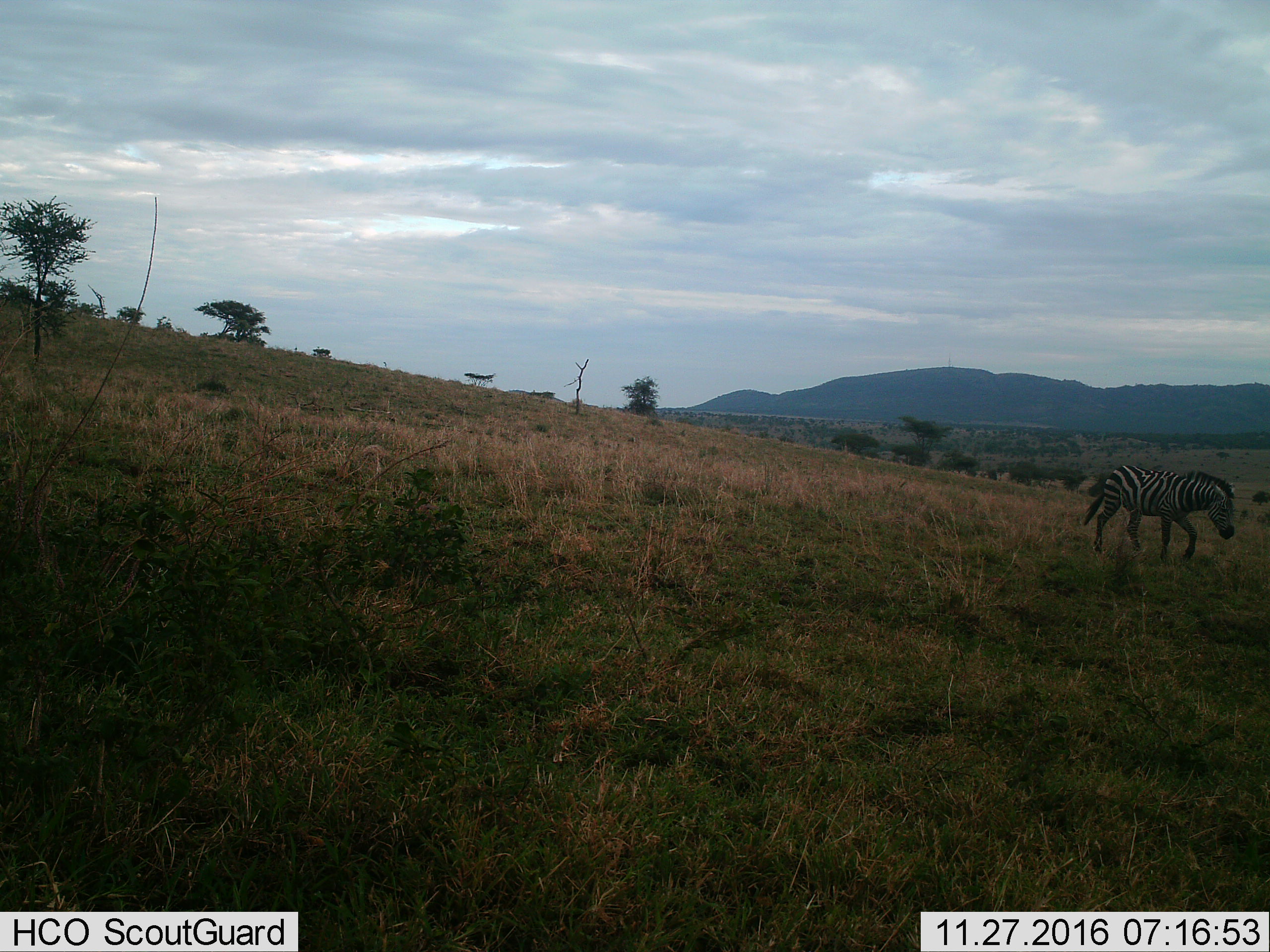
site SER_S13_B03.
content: unidentified animal